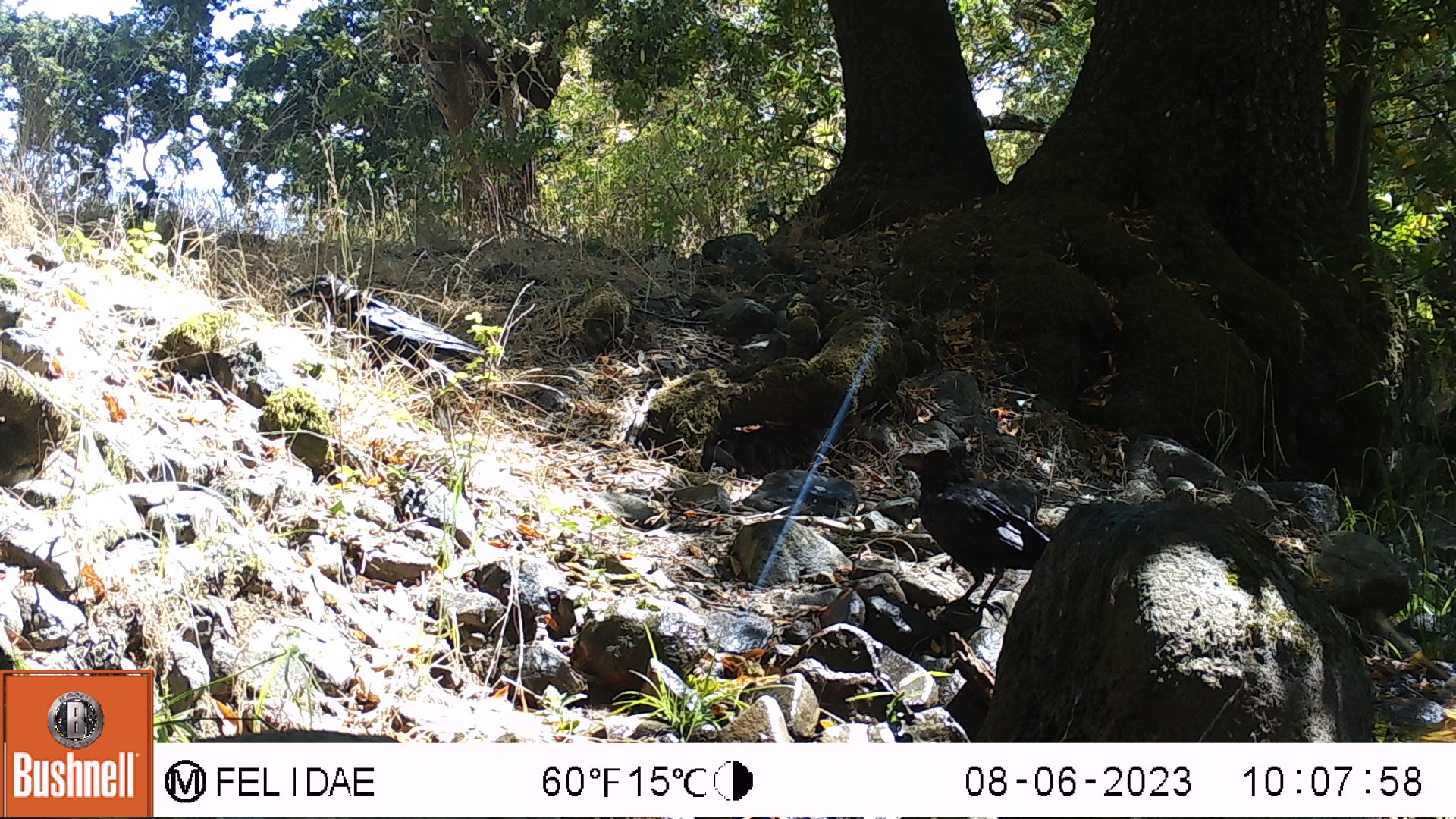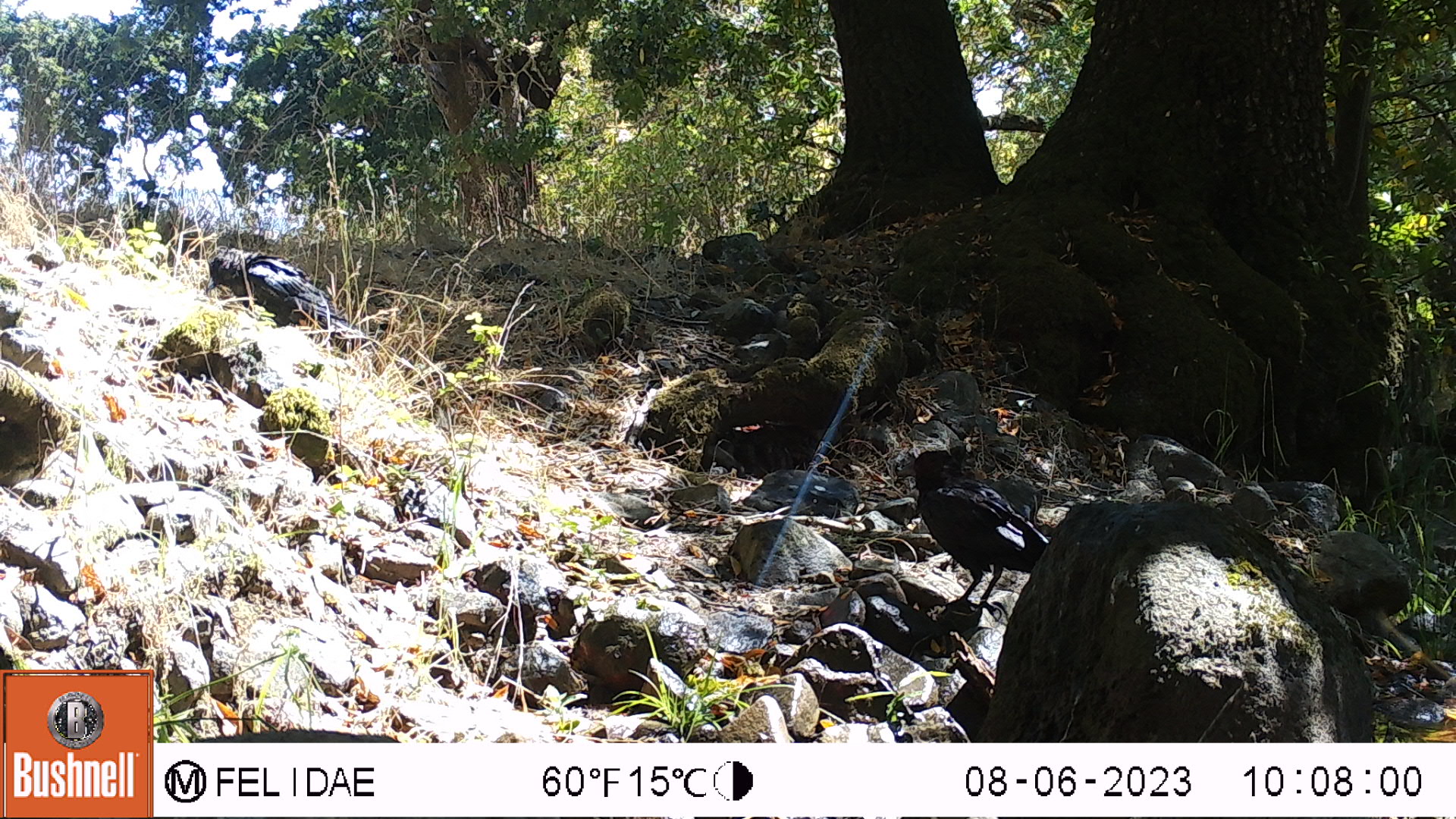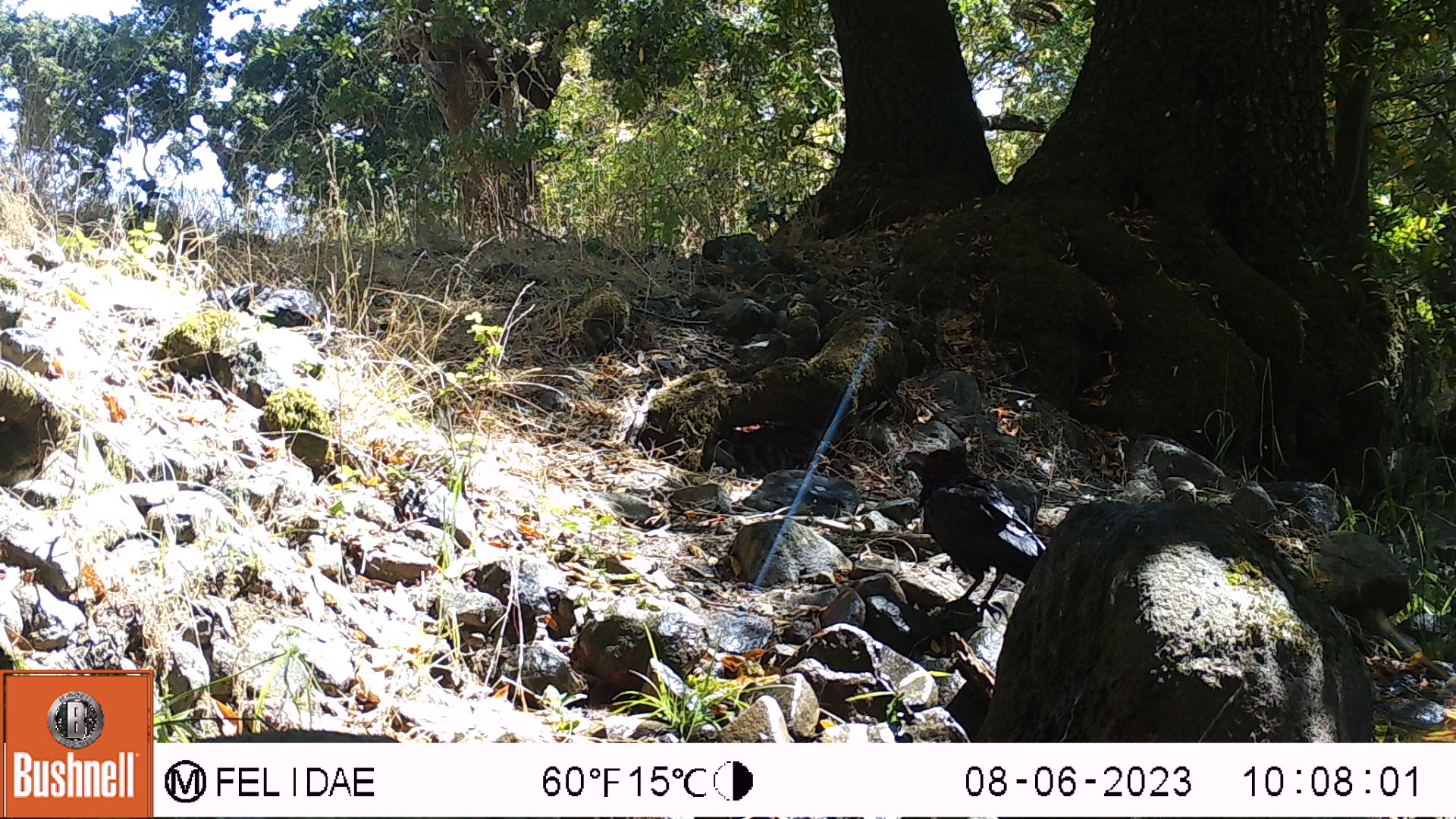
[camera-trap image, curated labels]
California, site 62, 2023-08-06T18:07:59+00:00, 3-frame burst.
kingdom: Animalia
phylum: Chordata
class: Aves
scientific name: Aves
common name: bird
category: unknown bird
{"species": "unknown bird (bird) (Aves)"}